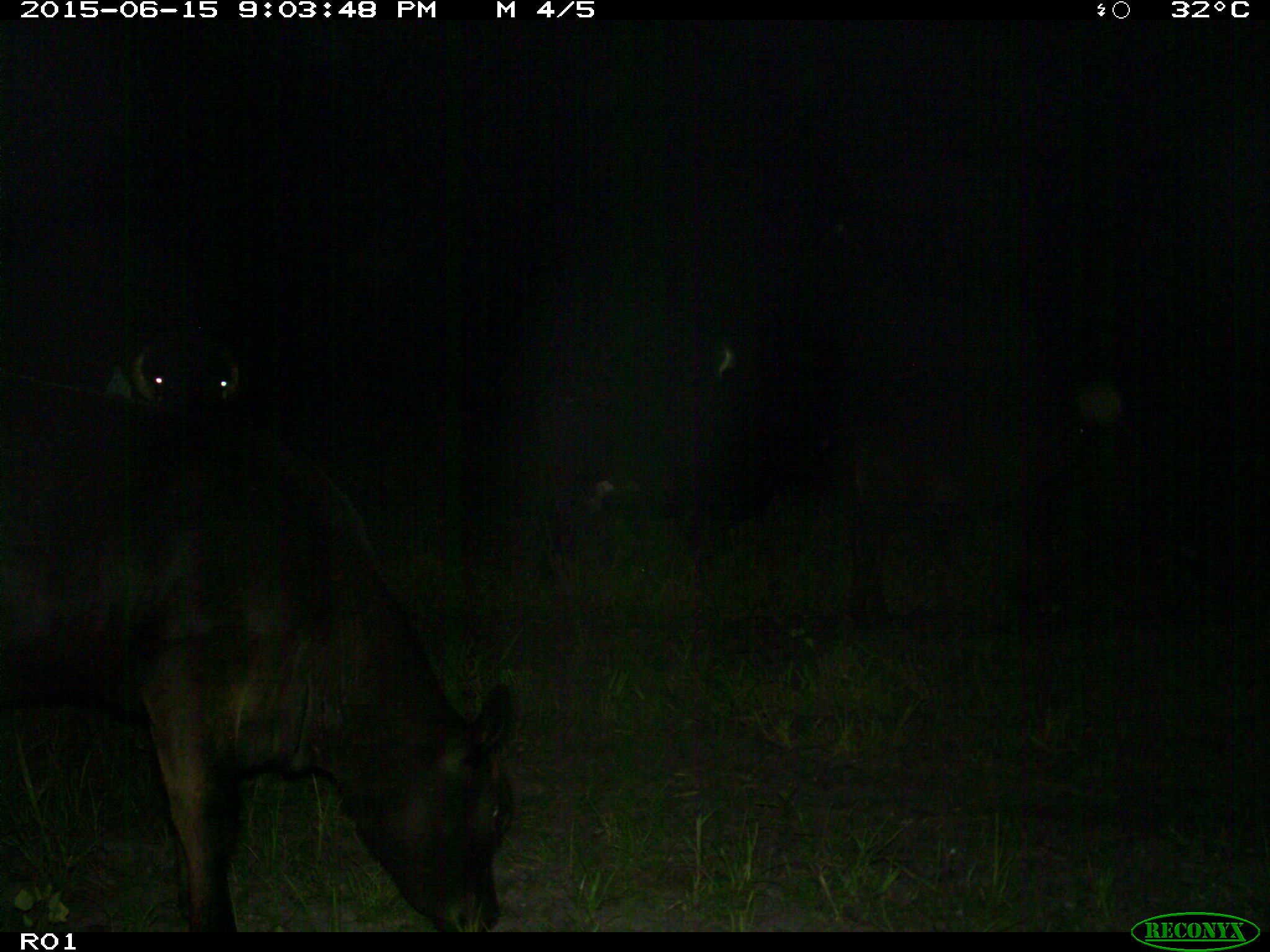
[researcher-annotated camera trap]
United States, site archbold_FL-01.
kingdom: Animalia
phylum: Chordata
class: Mammalia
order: Artiodactyla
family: Bovidae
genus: Bos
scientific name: Bos taurus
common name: domestic cow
Bos taurus (domestic cow).